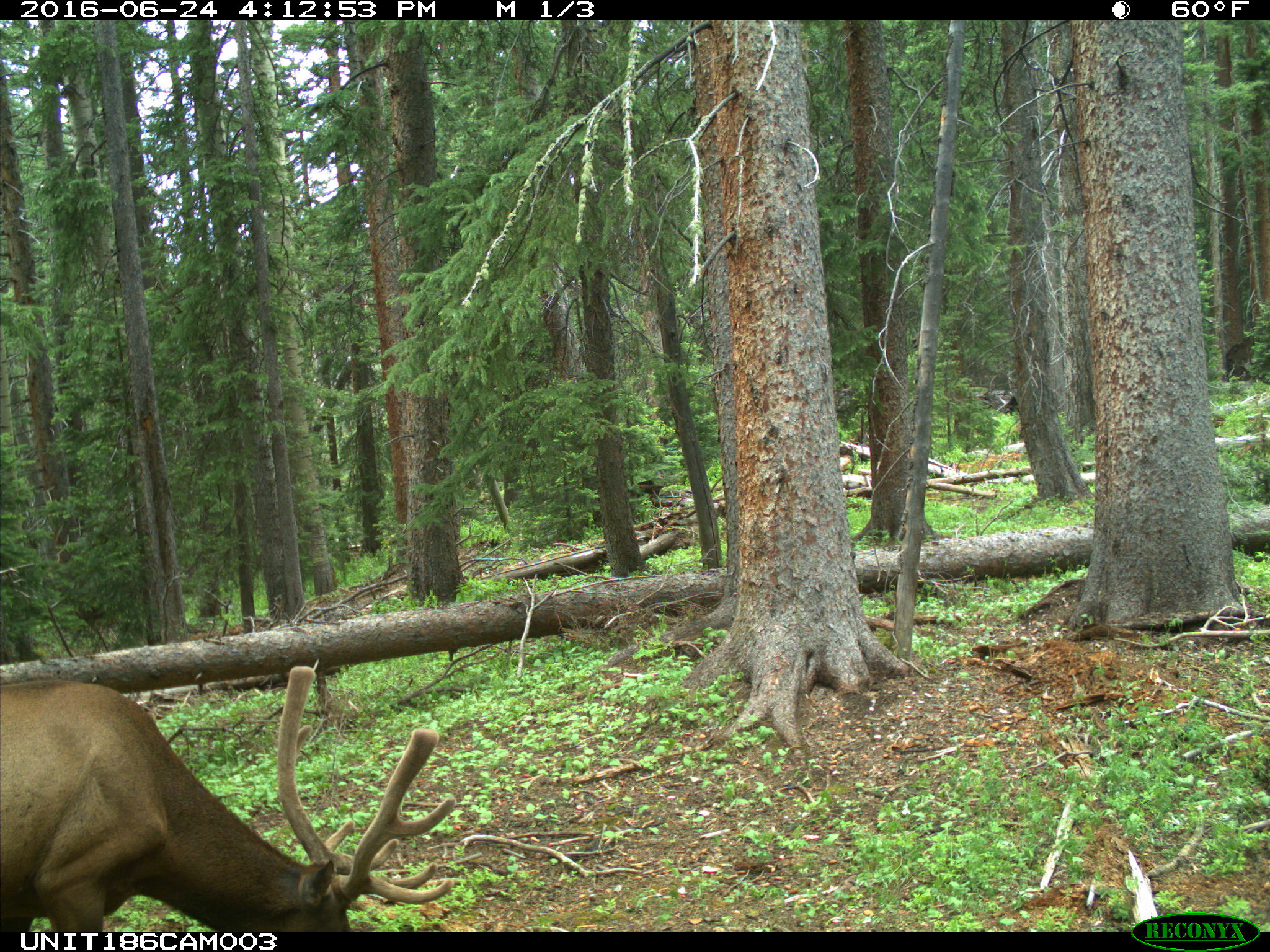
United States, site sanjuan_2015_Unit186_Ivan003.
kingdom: Animalia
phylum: Chordata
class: Mammalia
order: Artiodactyla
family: Cervidae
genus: Cervus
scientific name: Cervus elaphus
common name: red deer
Cervus elaphus (red deer).